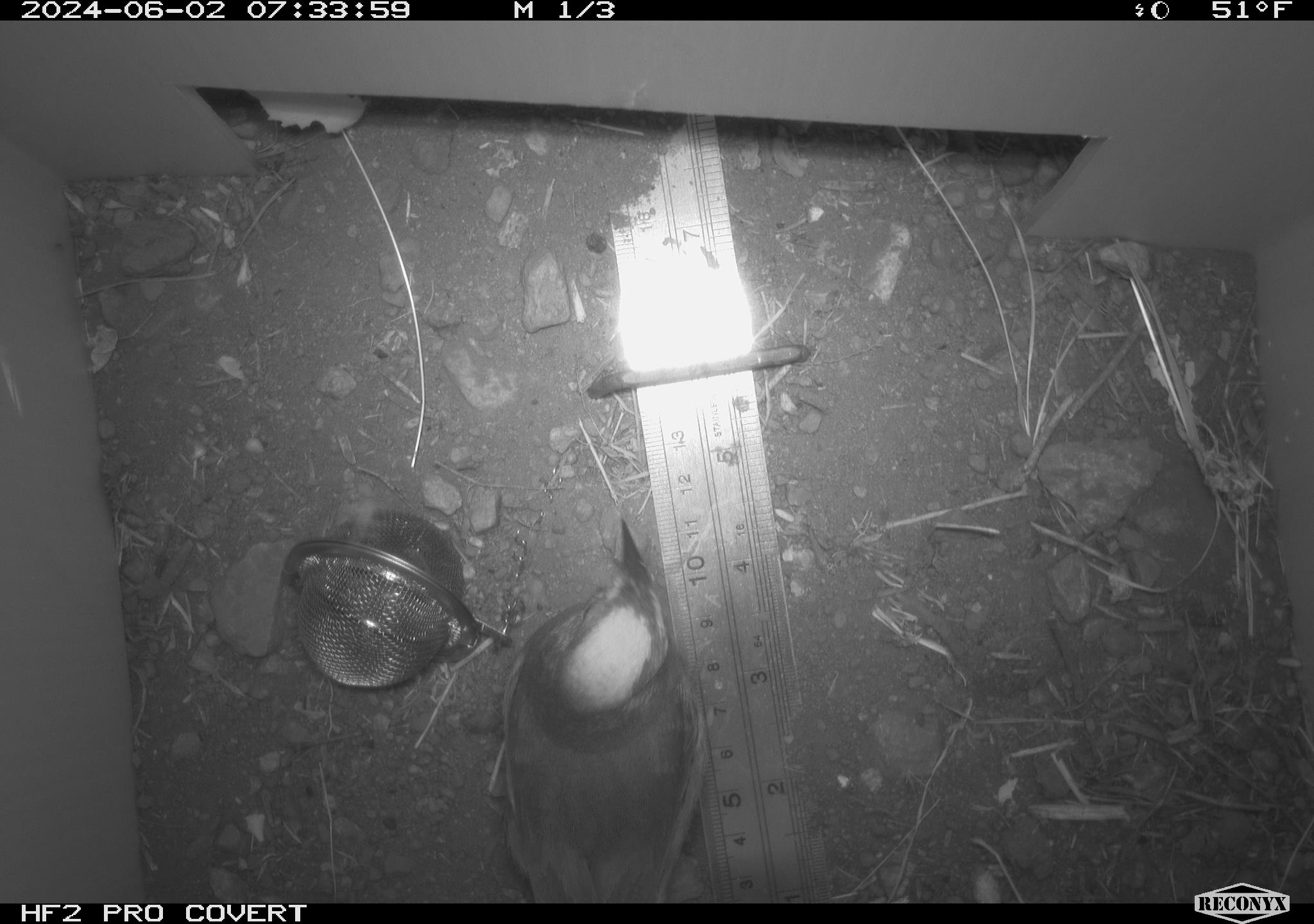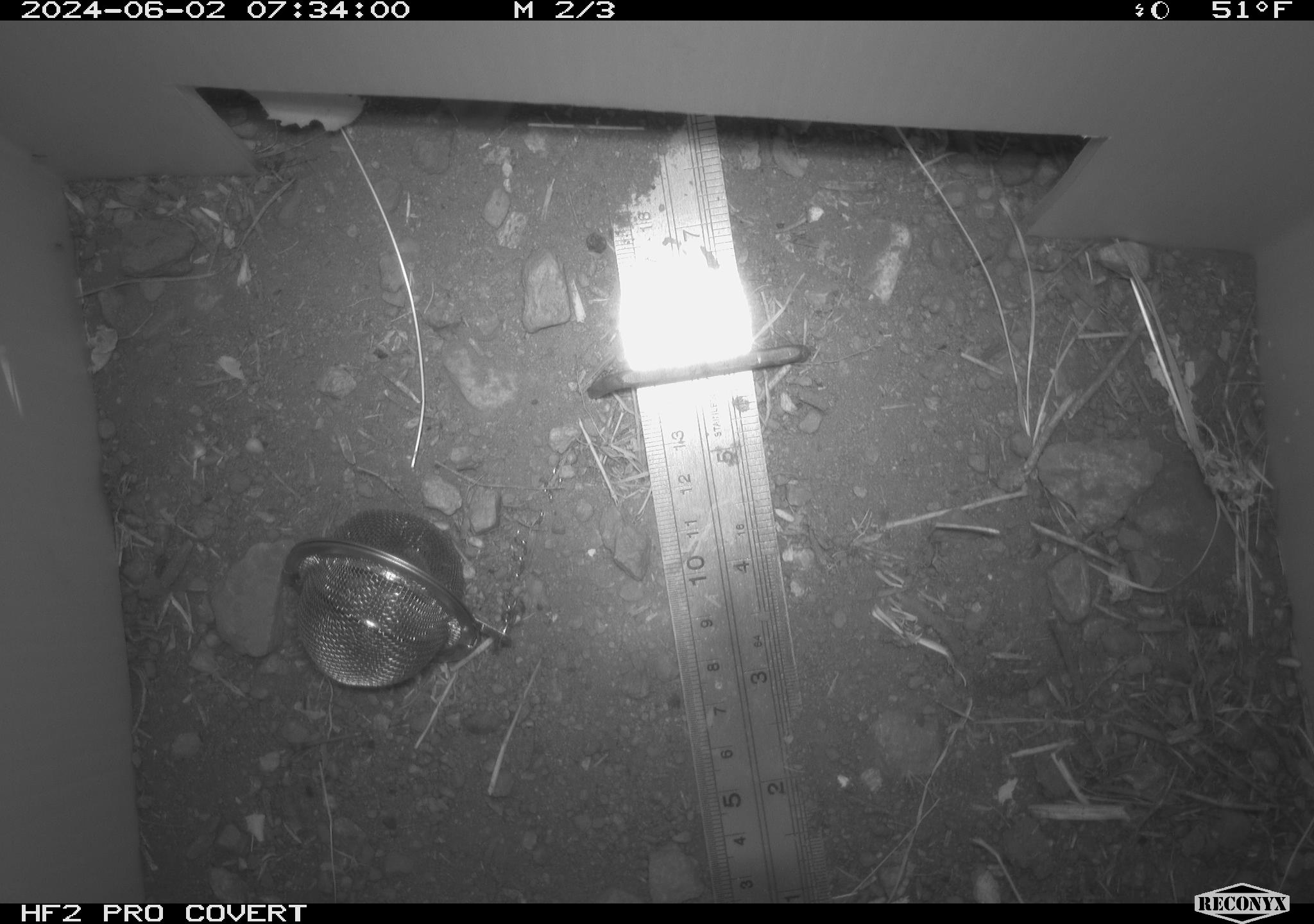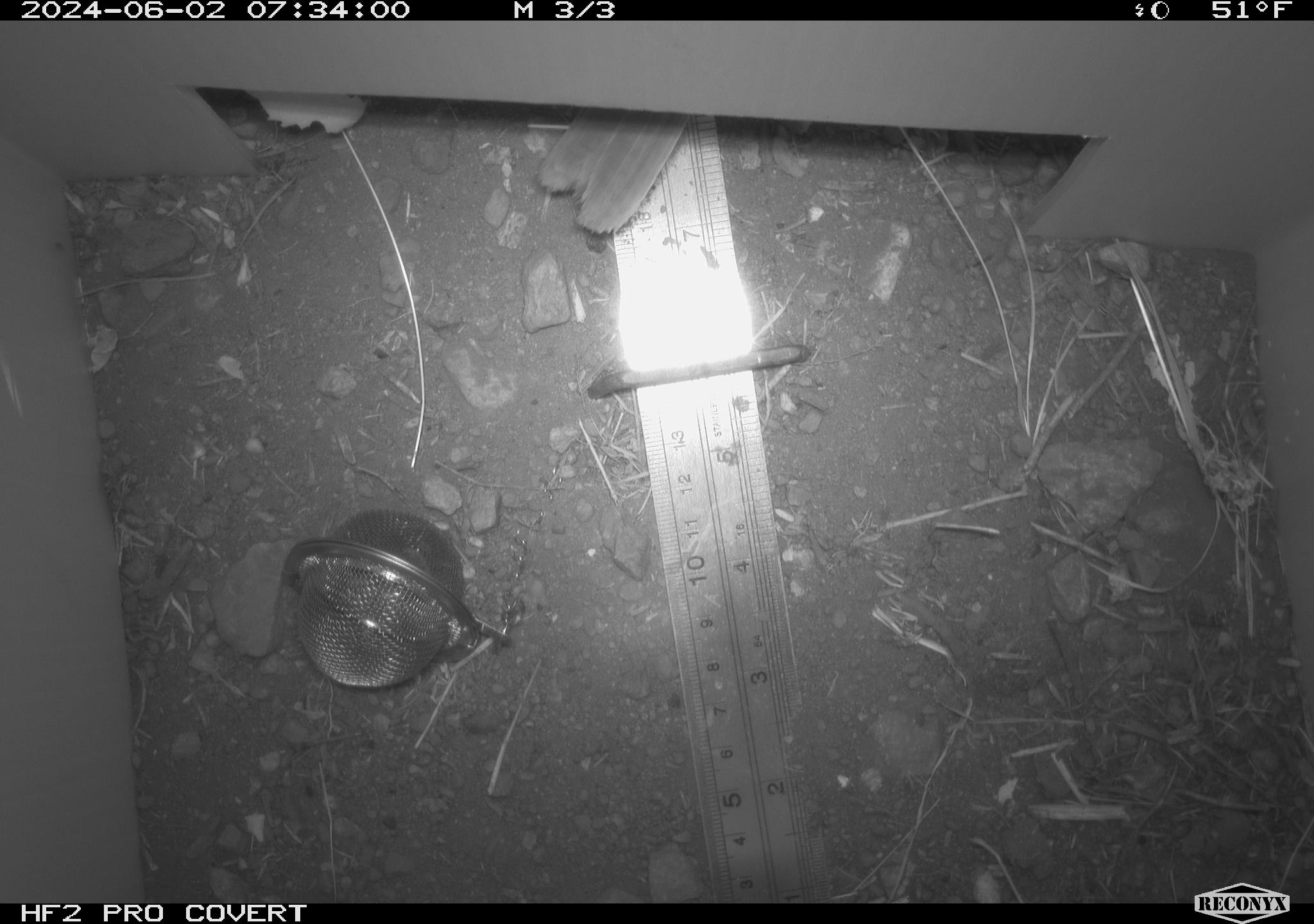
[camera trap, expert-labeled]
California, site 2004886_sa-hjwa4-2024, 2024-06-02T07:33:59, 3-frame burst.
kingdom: Animalia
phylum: Chordata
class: Aves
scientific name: Aves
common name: bird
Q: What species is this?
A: Bird (Aves).